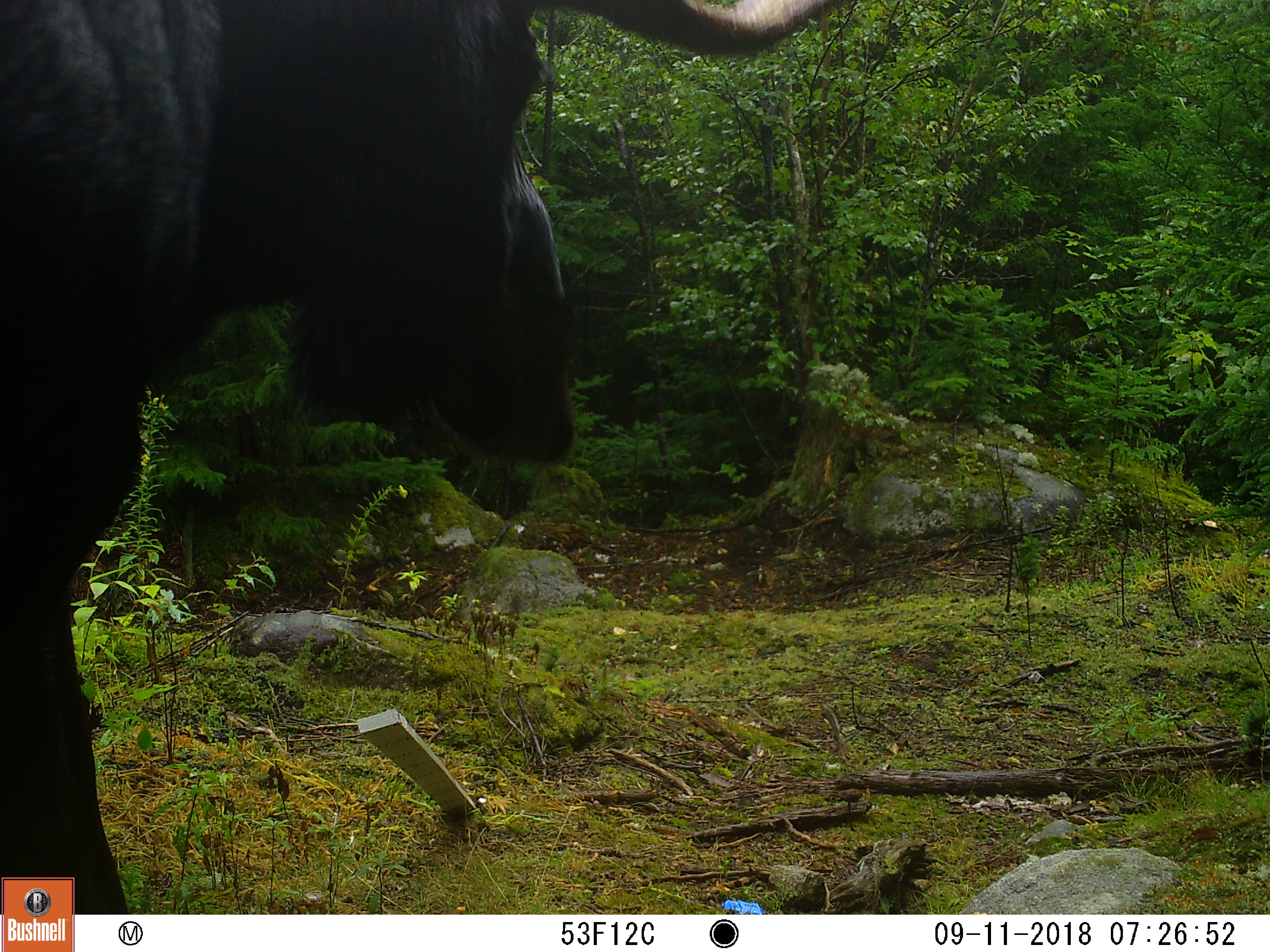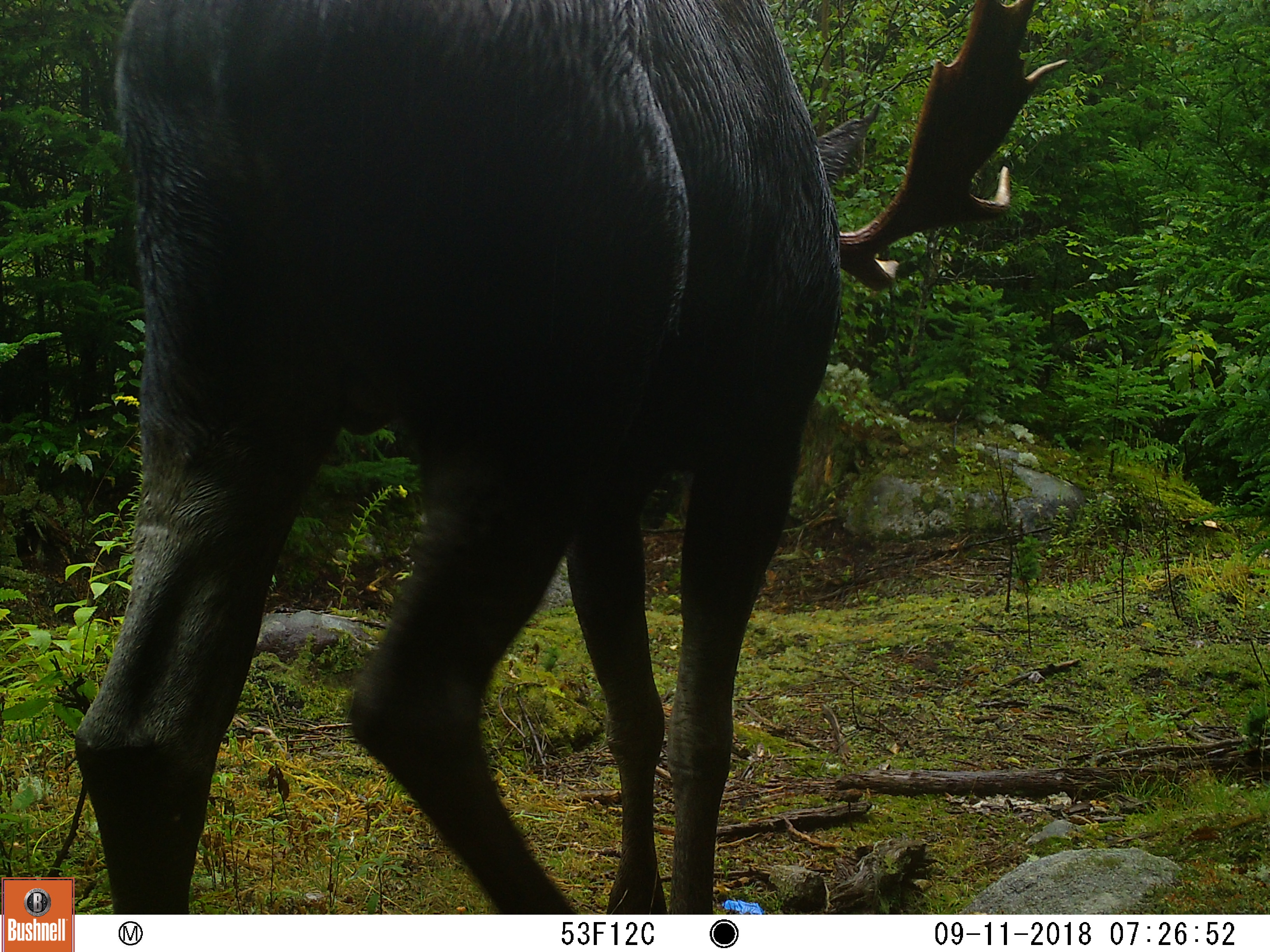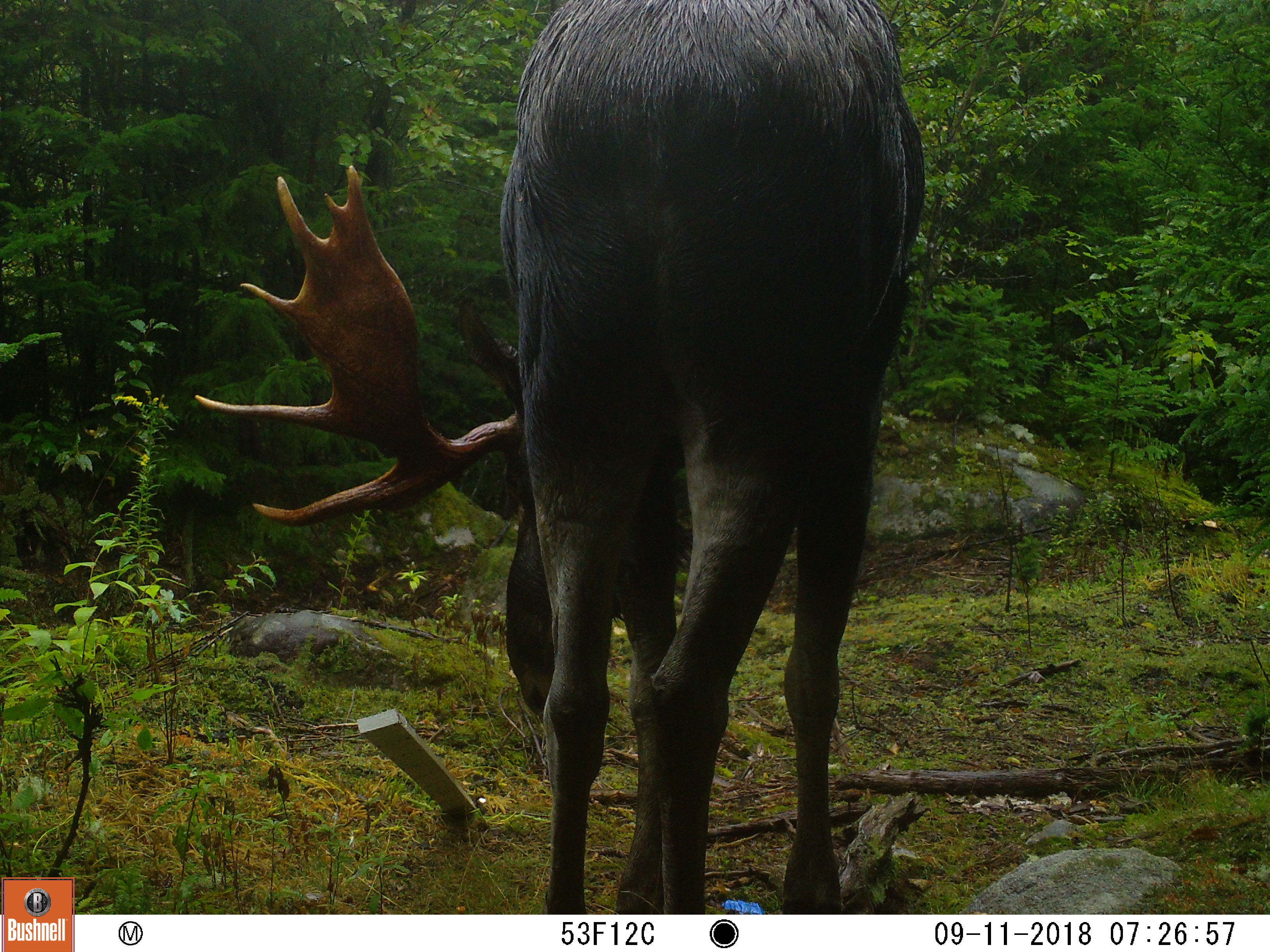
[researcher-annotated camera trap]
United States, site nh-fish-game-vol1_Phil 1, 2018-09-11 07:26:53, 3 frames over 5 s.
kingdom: Animalia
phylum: Chordata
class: Mammalia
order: Artiodactyla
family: Cervidae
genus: Alces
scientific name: Alces alces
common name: moose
Moose (Alces alces).